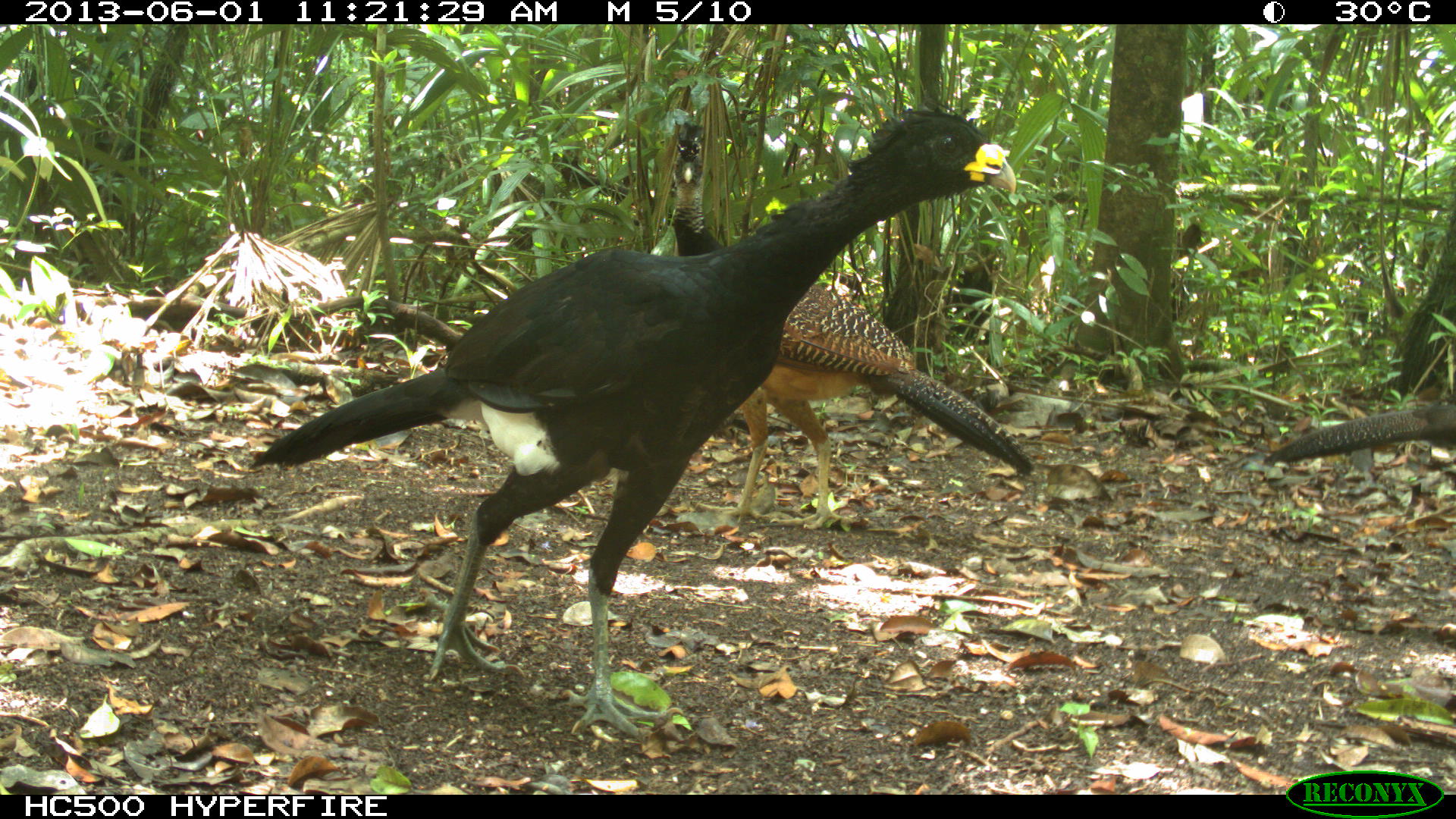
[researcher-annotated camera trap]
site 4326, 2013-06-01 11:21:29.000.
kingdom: Animalia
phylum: Chordata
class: Aves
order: Galliformes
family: Cracidae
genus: Crax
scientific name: Crax rubra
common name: great curassow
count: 4